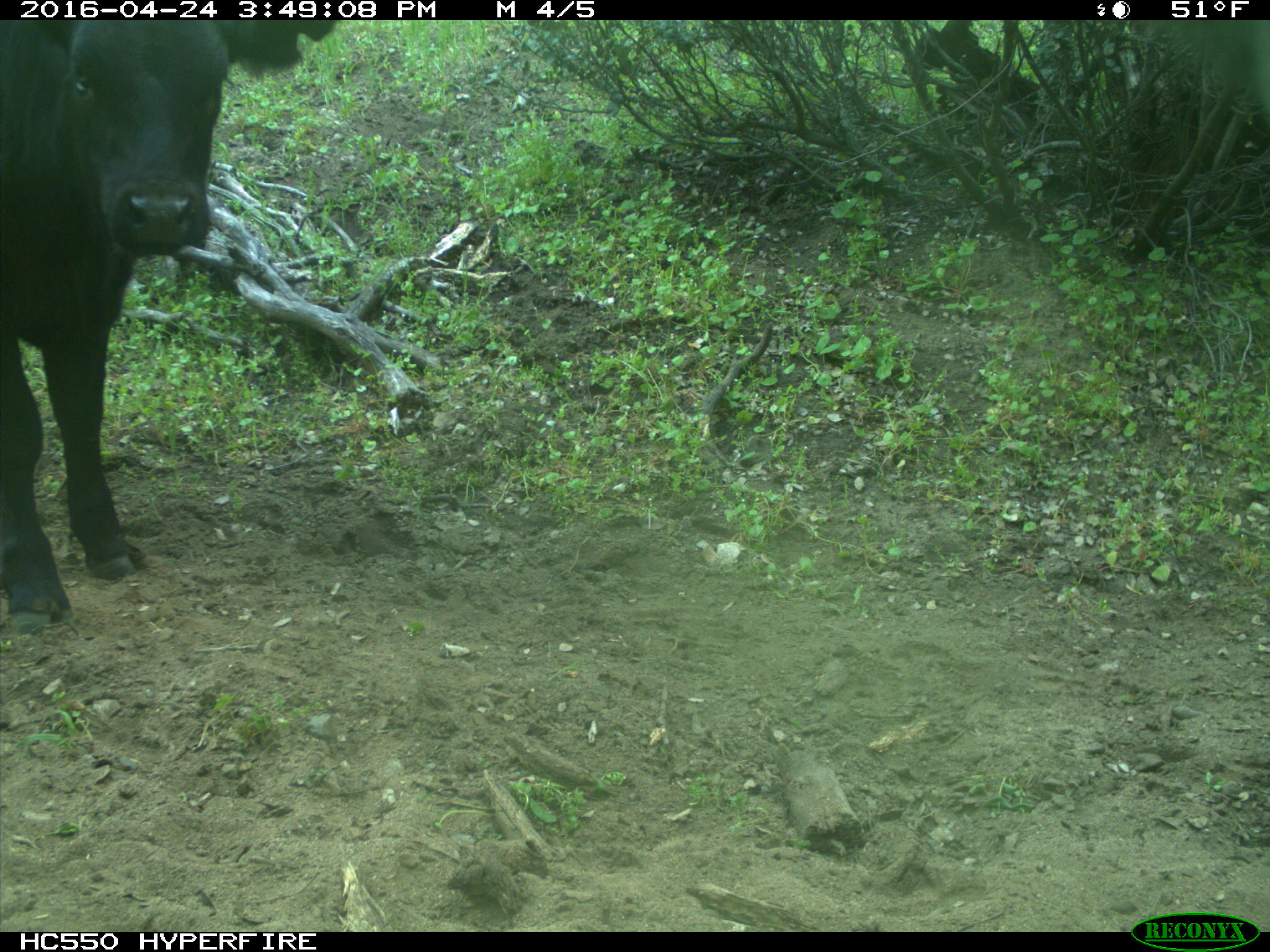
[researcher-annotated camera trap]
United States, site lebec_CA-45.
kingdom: Animalia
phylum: Chordata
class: Mammalia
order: Artiodactyla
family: Bovidae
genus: Bos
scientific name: Bos taurus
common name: domestic cow